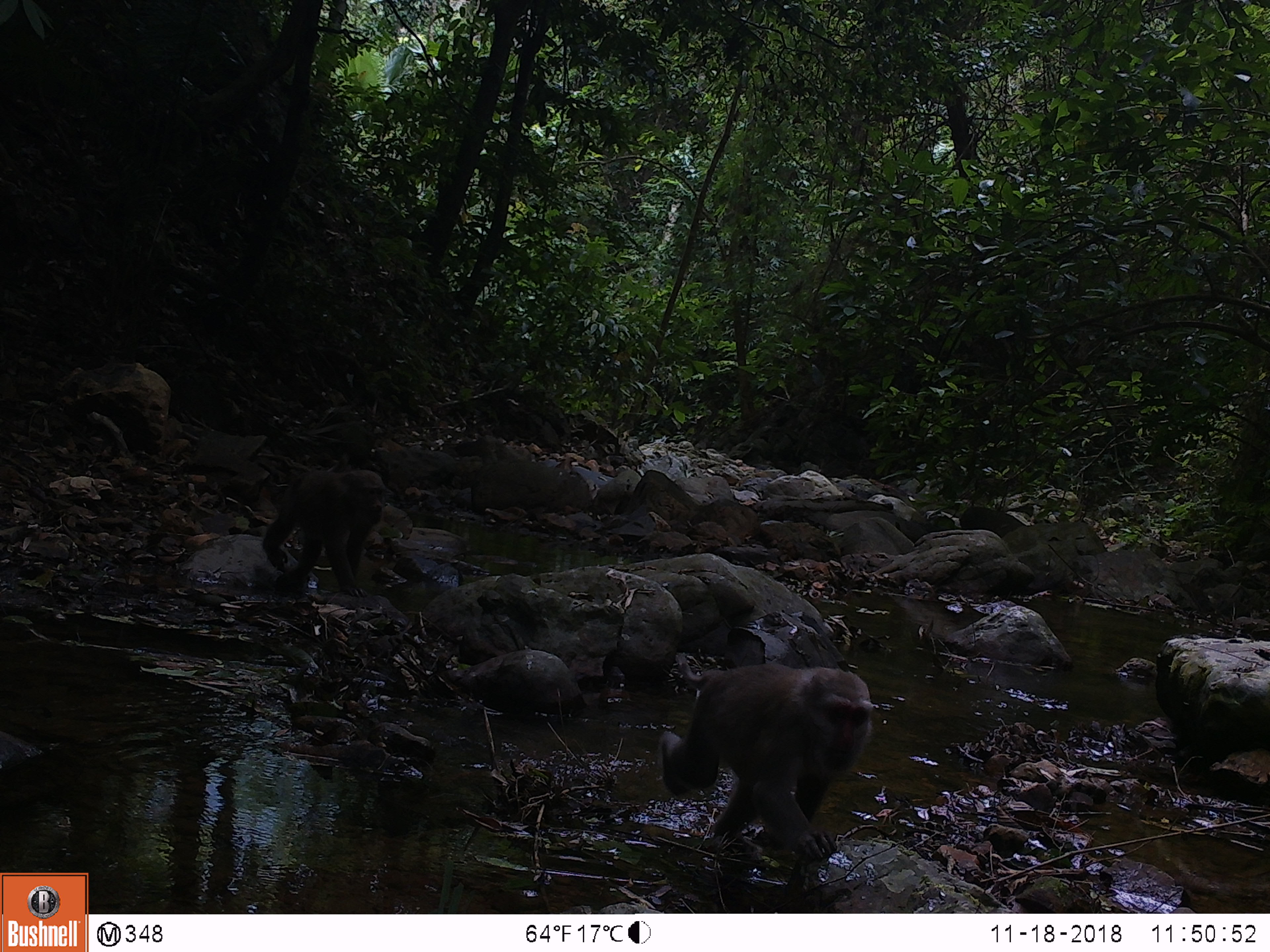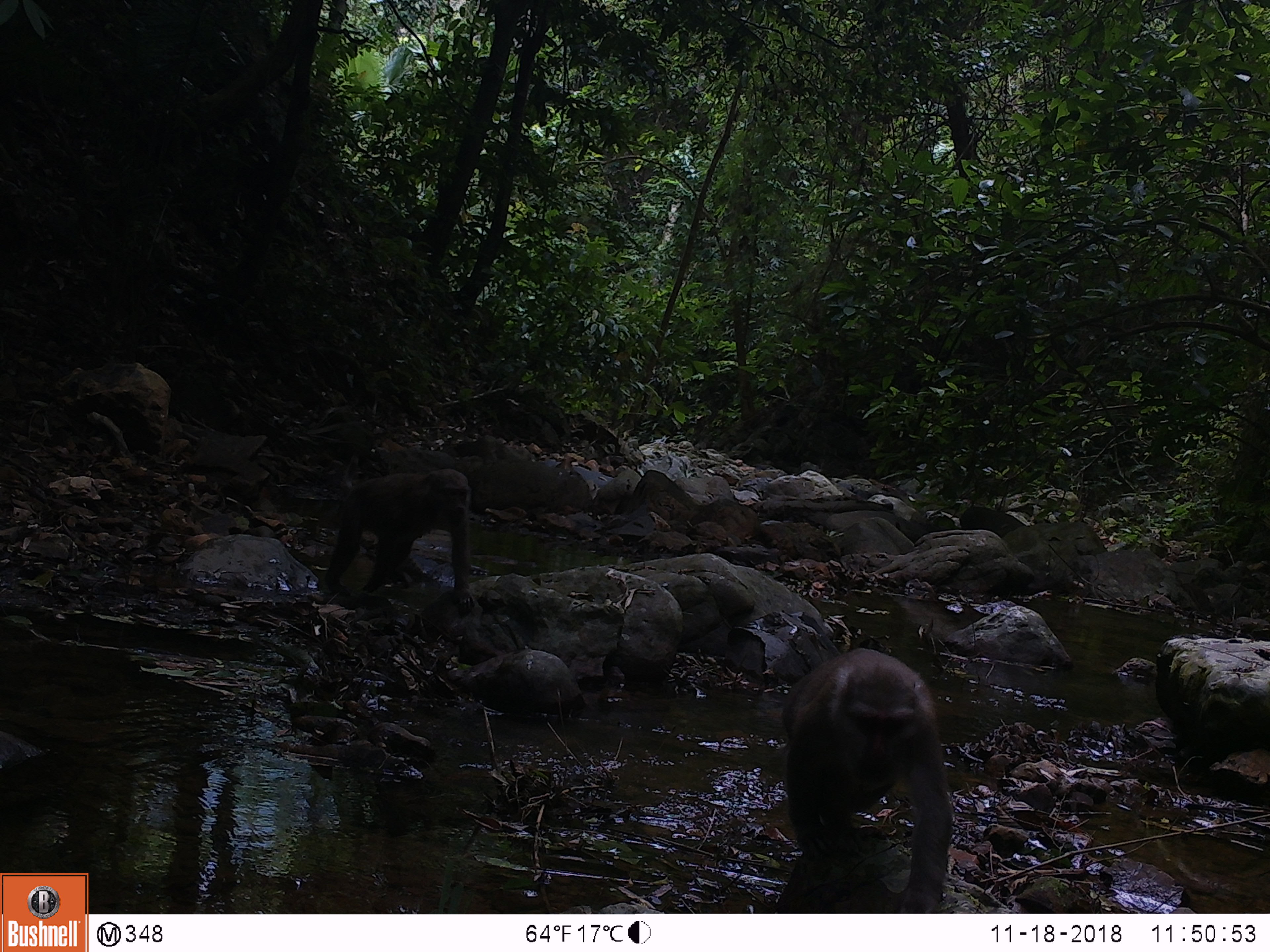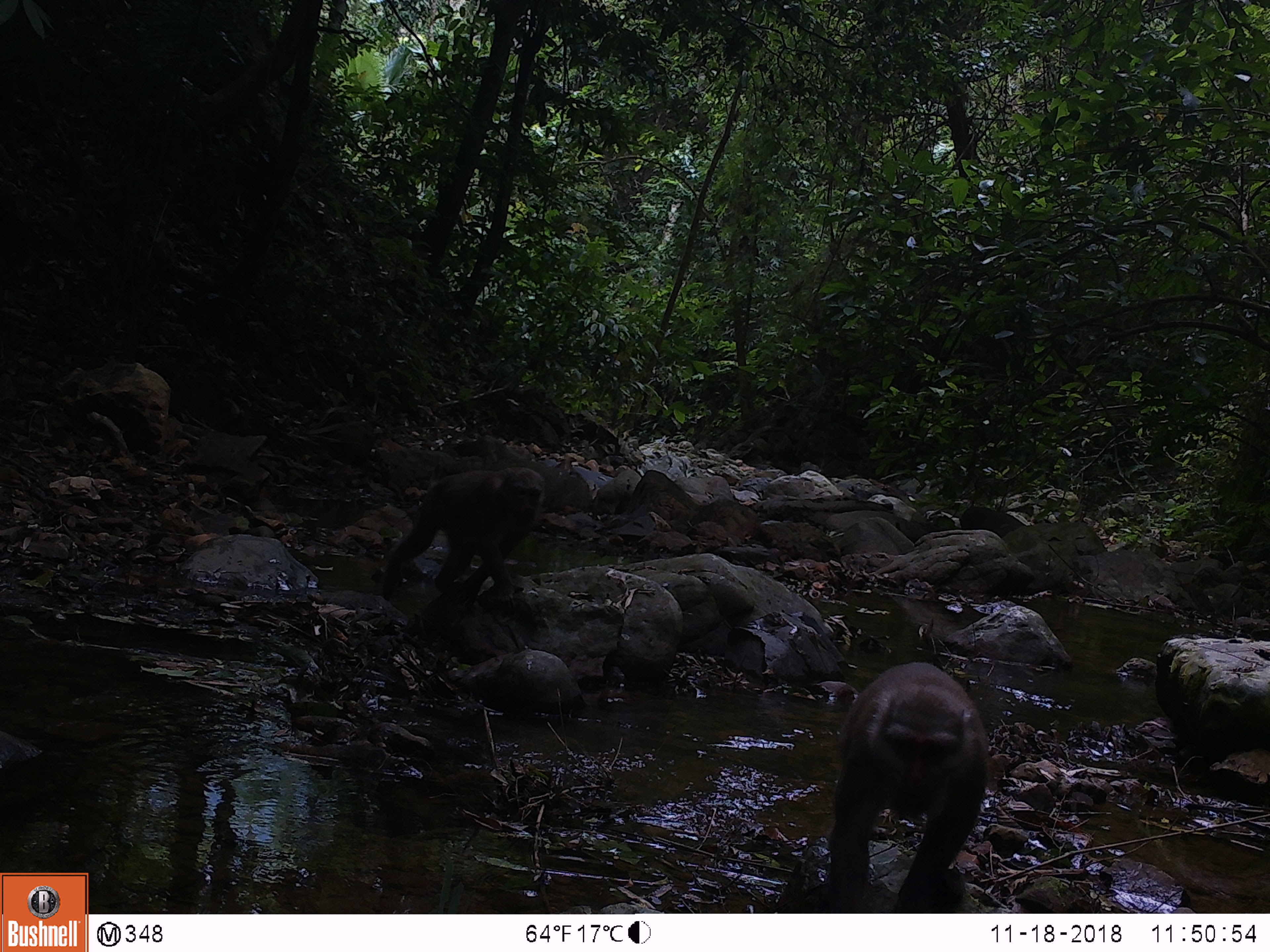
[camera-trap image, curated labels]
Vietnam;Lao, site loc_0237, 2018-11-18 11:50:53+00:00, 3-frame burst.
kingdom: Animalia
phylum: Chordata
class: Mammalia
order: Primates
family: Cercopithecidae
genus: Macaca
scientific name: Macaca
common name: macaques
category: assam or rhesus macaque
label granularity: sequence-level